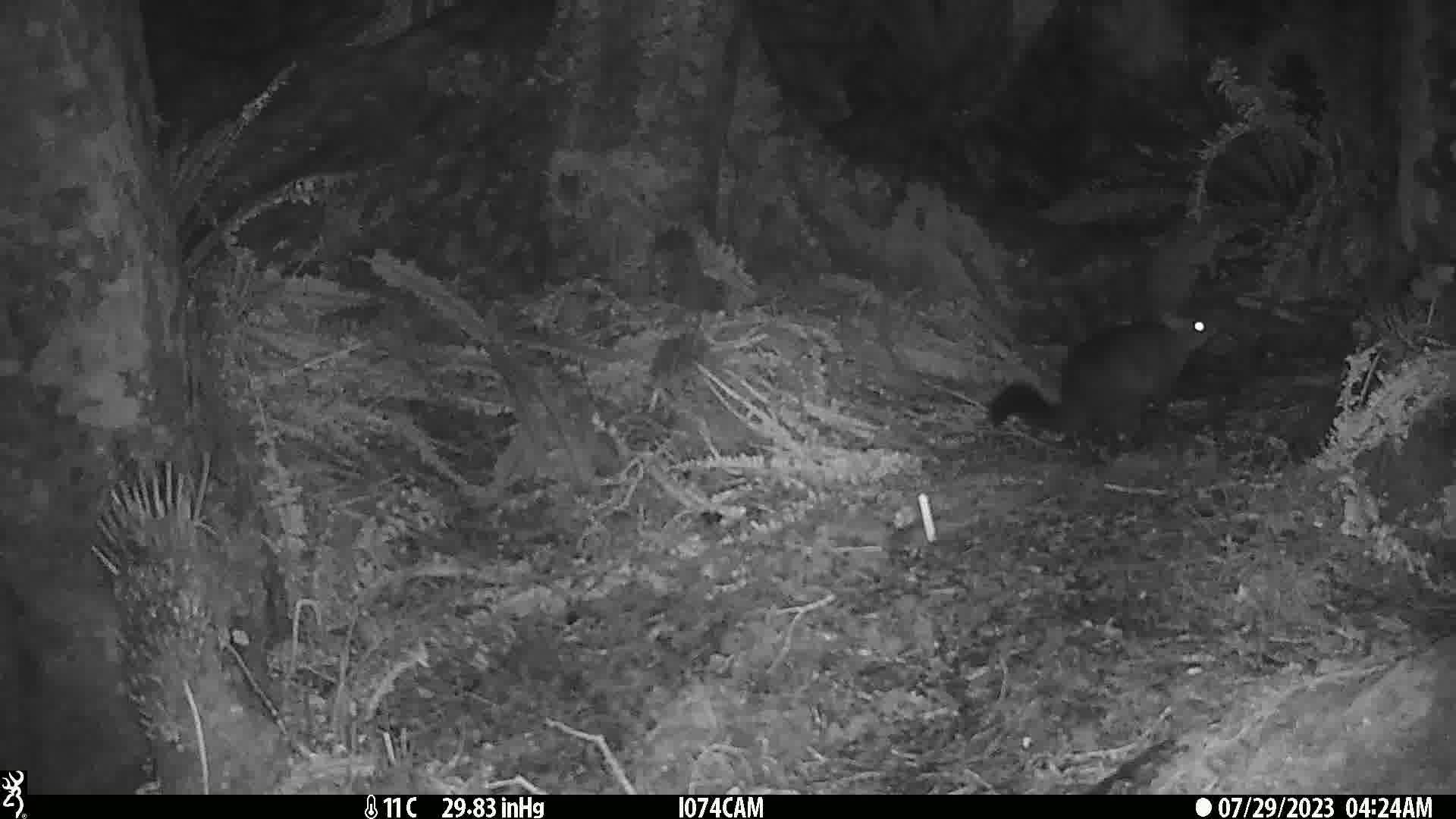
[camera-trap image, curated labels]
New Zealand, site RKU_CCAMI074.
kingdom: Animalia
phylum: Chordata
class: Mammalia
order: Diprotodontia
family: Phalangeridae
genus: Trichosurus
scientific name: Trichosurus vulpecula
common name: common brushtail possum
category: possum